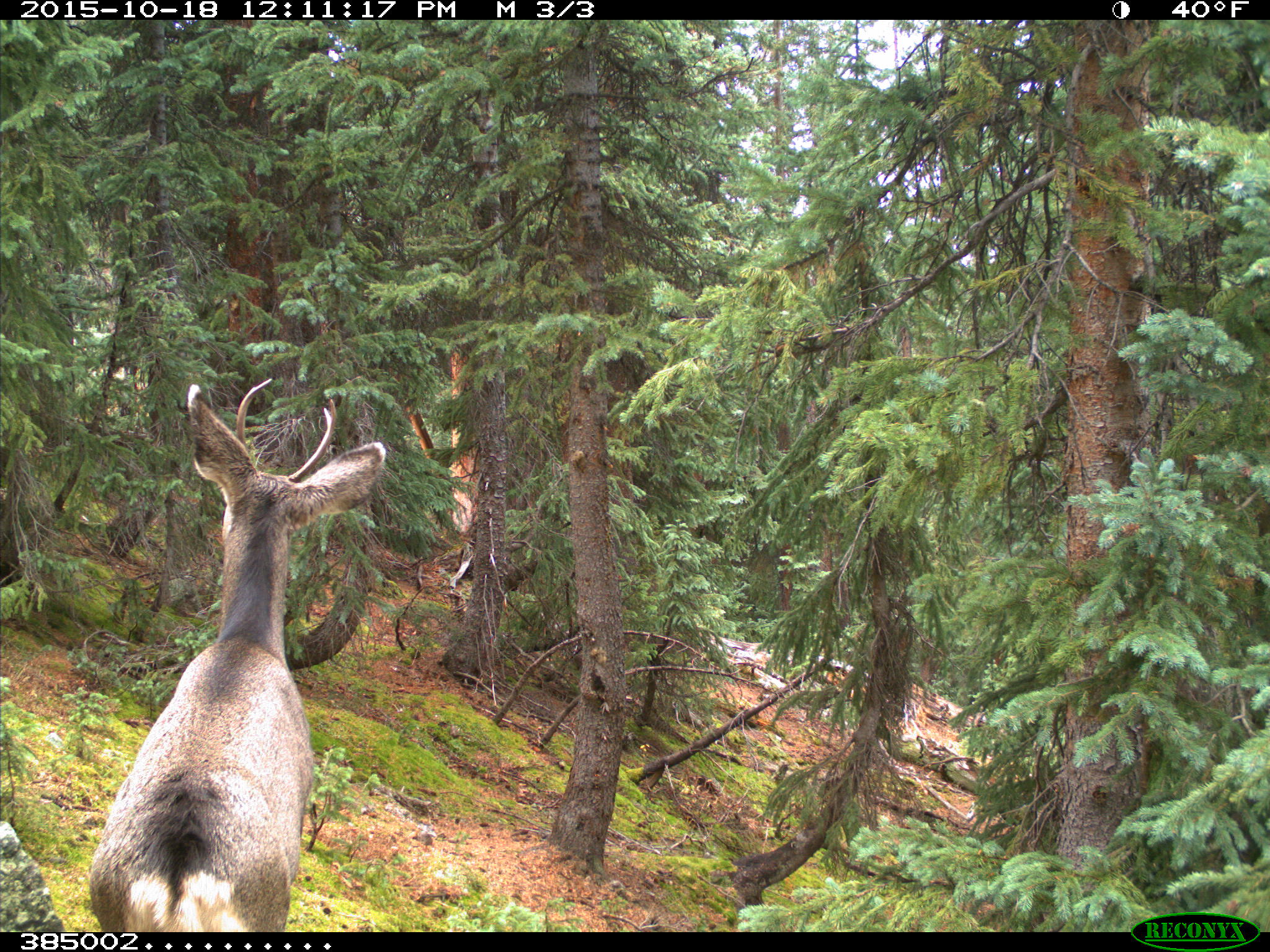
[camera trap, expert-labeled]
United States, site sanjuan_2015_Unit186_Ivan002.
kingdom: Animalia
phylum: Chordata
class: Mammalia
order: Artiodactyla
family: Cervidae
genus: Odocoileus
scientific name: Odocoileus hemionus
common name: mule deer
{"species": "Odocoileus hemionus (mule deer)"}